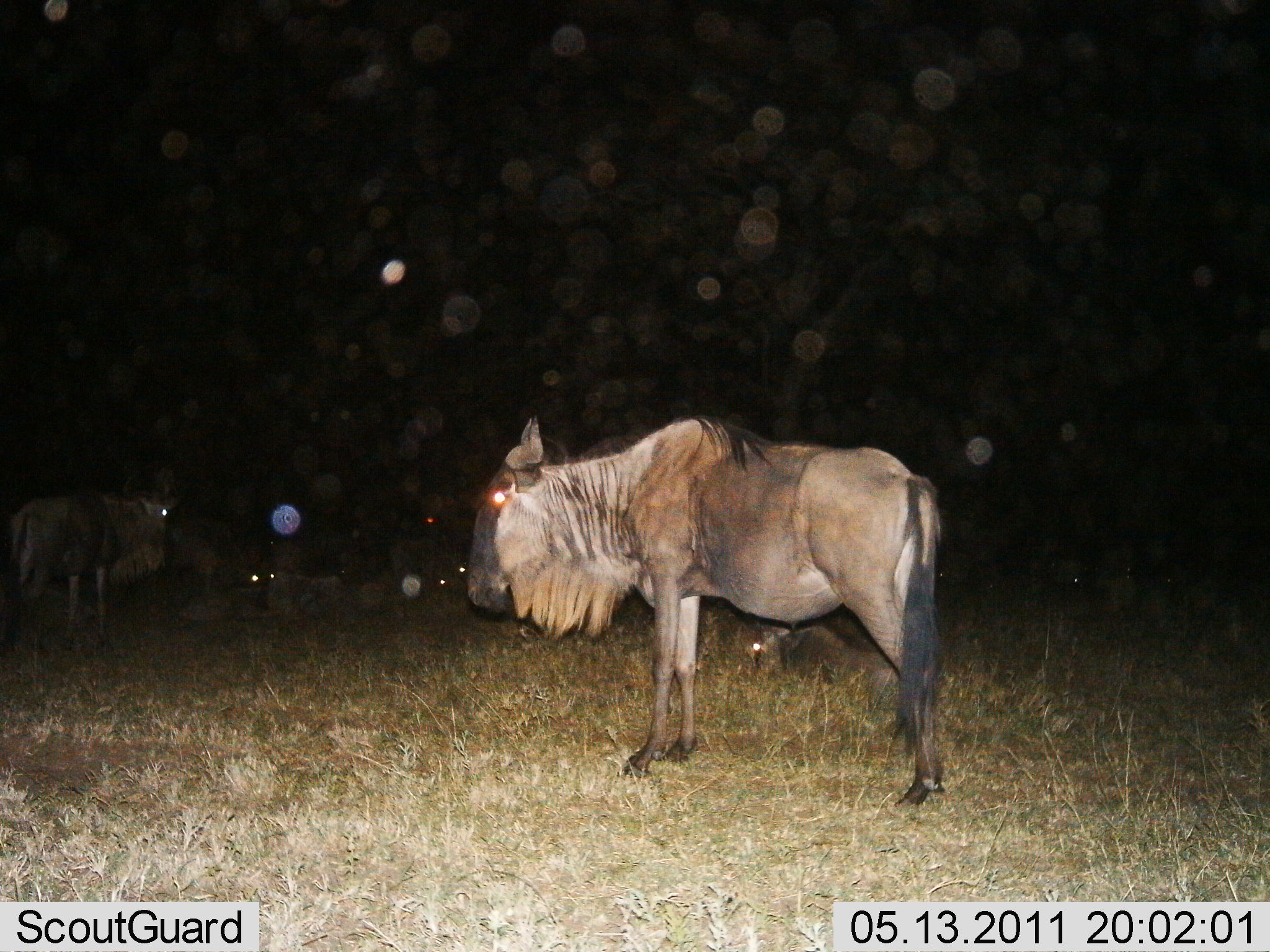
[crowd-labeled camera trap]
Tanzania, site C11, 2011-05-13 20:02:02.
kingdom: Animalia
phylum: Chordata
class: Mammalia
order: Artiodactyla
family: Bovidae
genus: Connochaetes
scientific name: Connochaetes taurinus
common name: blue wildebeest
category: wildebeest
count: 5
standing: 93%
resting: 71%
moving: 0%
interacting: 0%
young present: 0%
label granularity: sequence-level